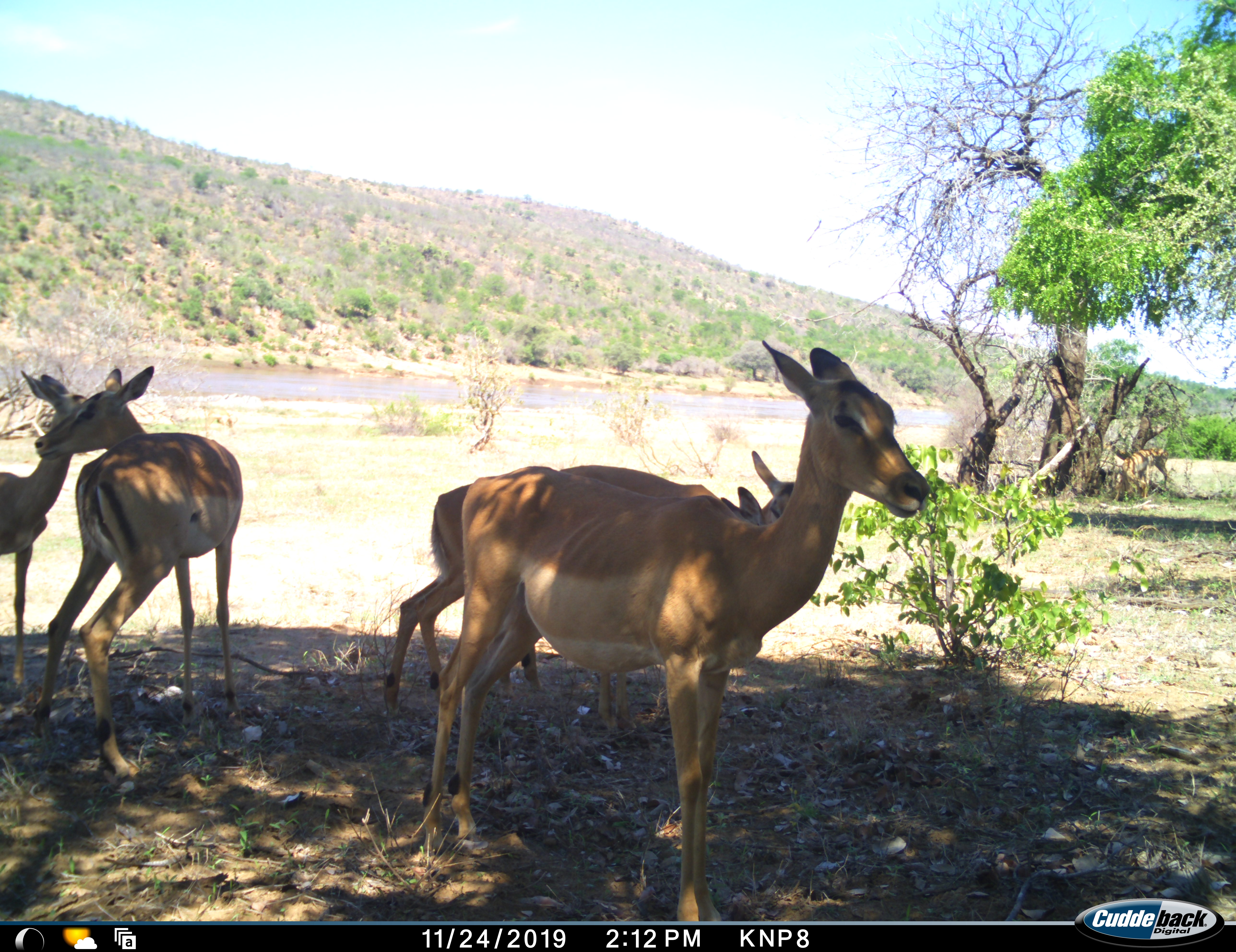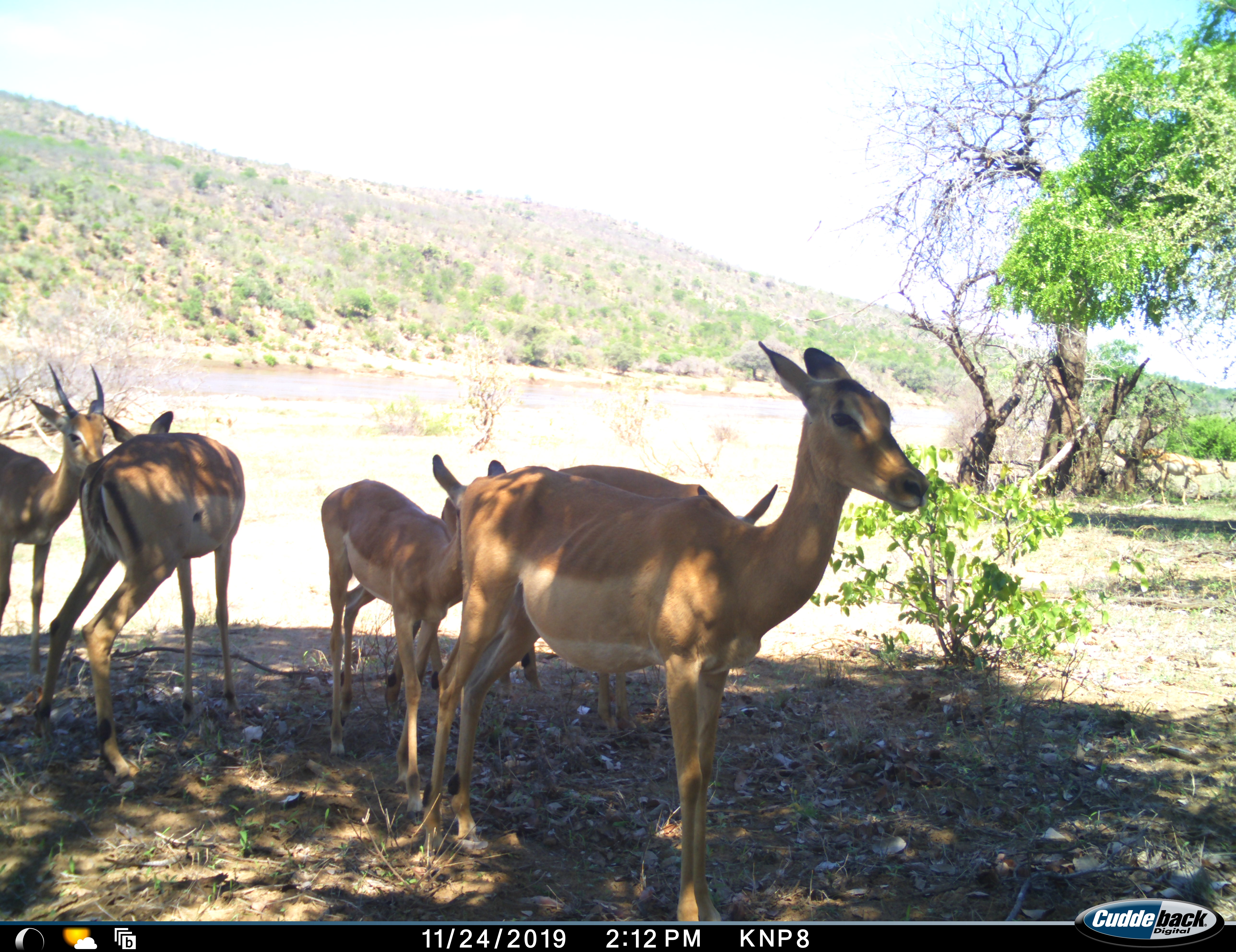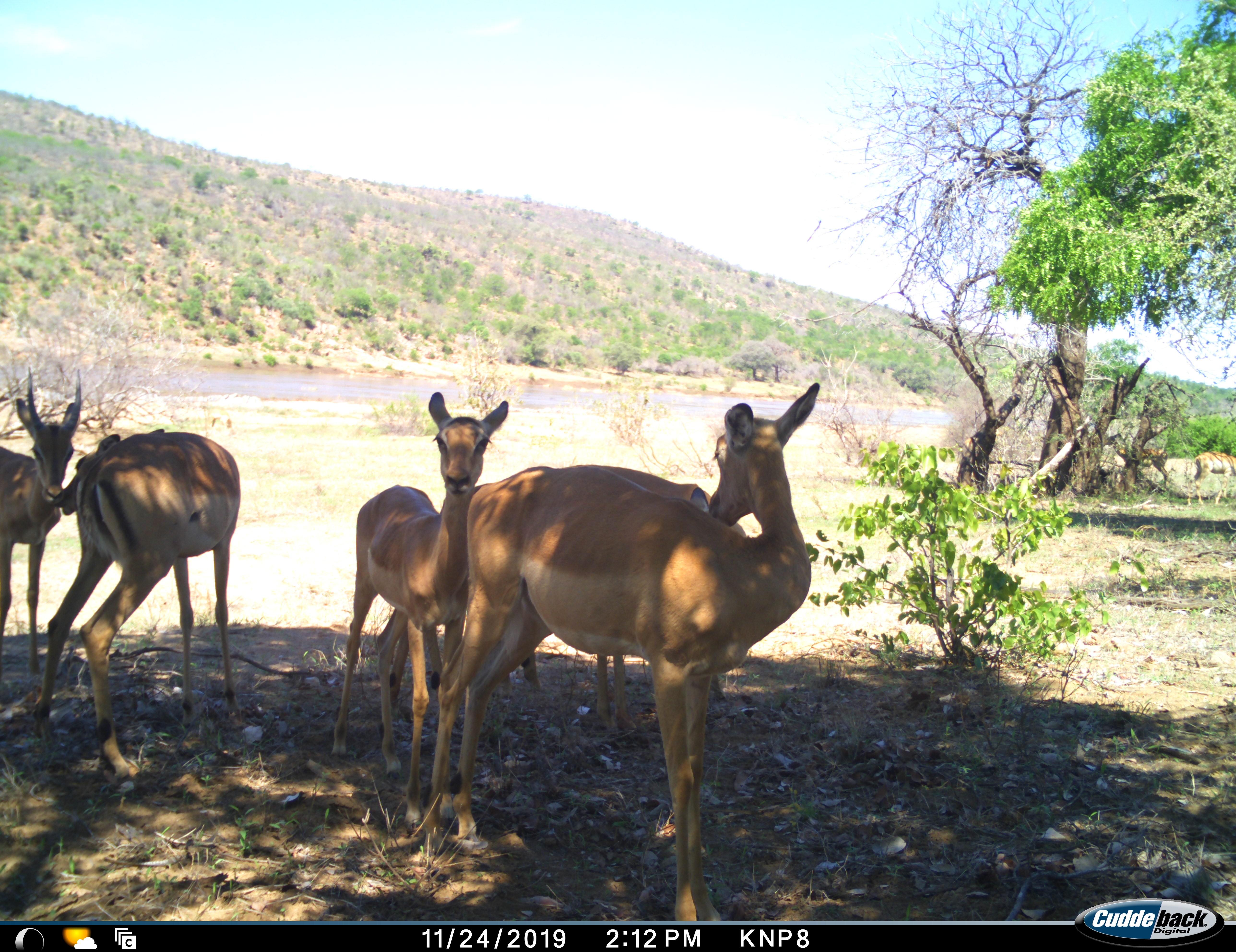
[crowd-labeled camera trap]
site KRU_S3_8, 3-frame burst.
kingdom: Animalia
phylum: Chordata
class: Mammalia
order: Artiodactyla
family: Bovidae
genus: Aepyceros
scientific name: Aepyceros melampus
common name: impala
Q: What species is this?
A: Impala (Aepyceros melampus).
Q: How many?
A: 7.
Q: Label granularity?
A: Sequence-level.